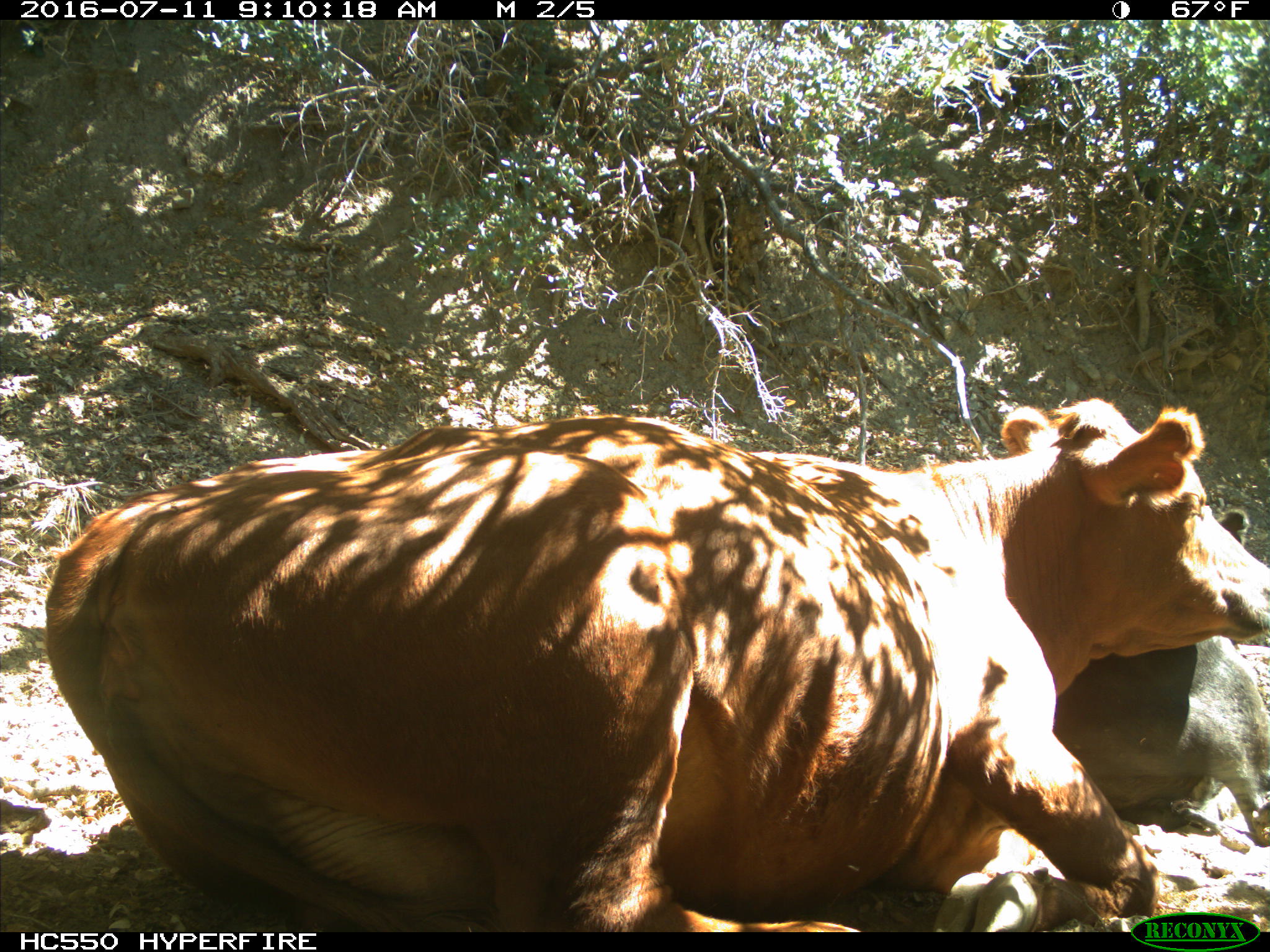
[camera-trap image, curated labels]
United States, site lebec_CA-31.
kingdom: Animalia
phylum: Chordata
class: Mammalia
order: Artiodactyla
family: Bovidae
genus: Bos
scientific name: Bos taurus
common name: domestic cow